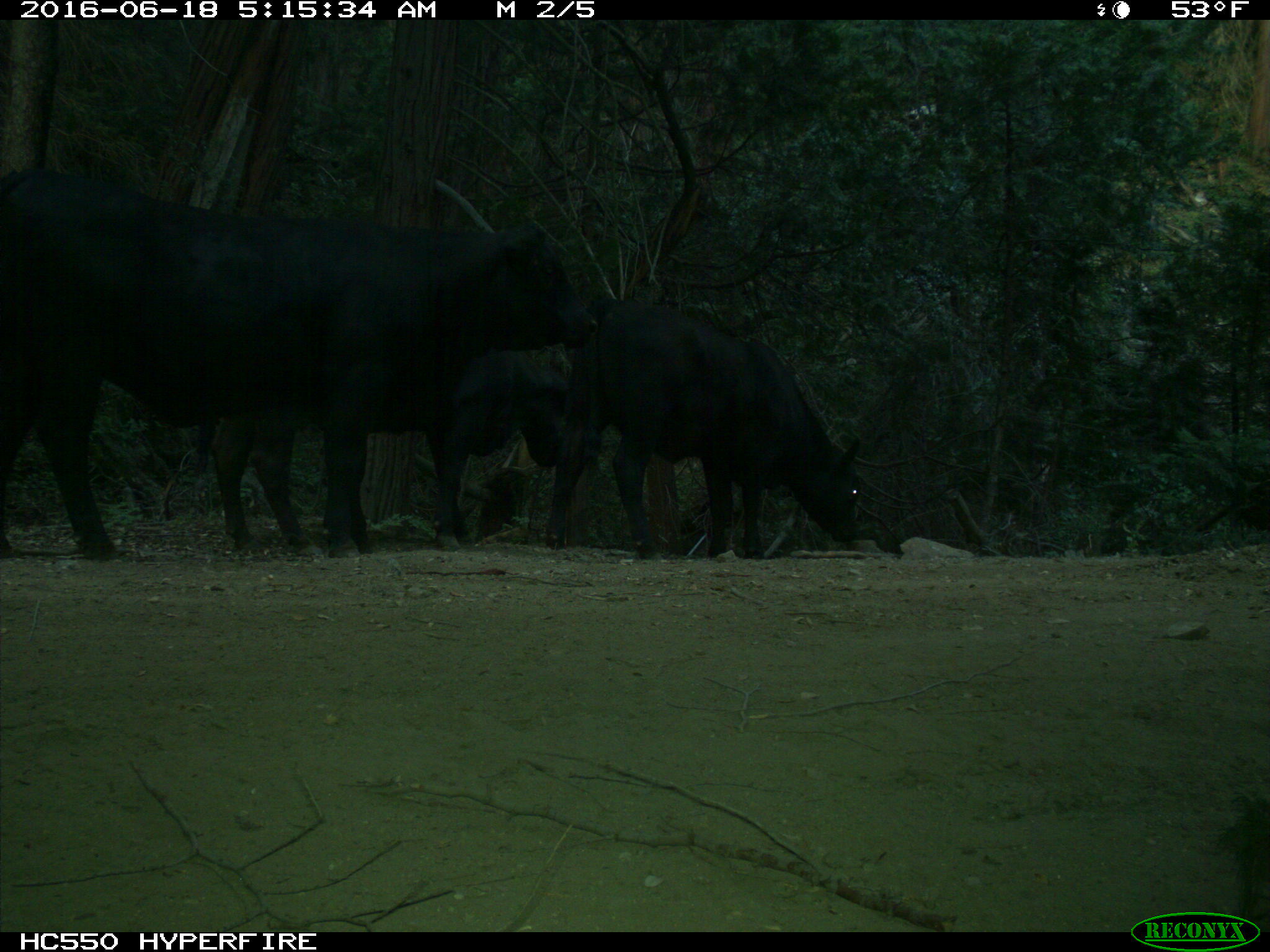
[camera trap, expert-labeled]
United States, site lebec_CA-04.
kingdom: Animalia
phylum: Chordata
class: Mammalia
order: Artiodactyla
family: Bovidae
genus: Bos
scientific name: Bos taurus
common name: domestic cow